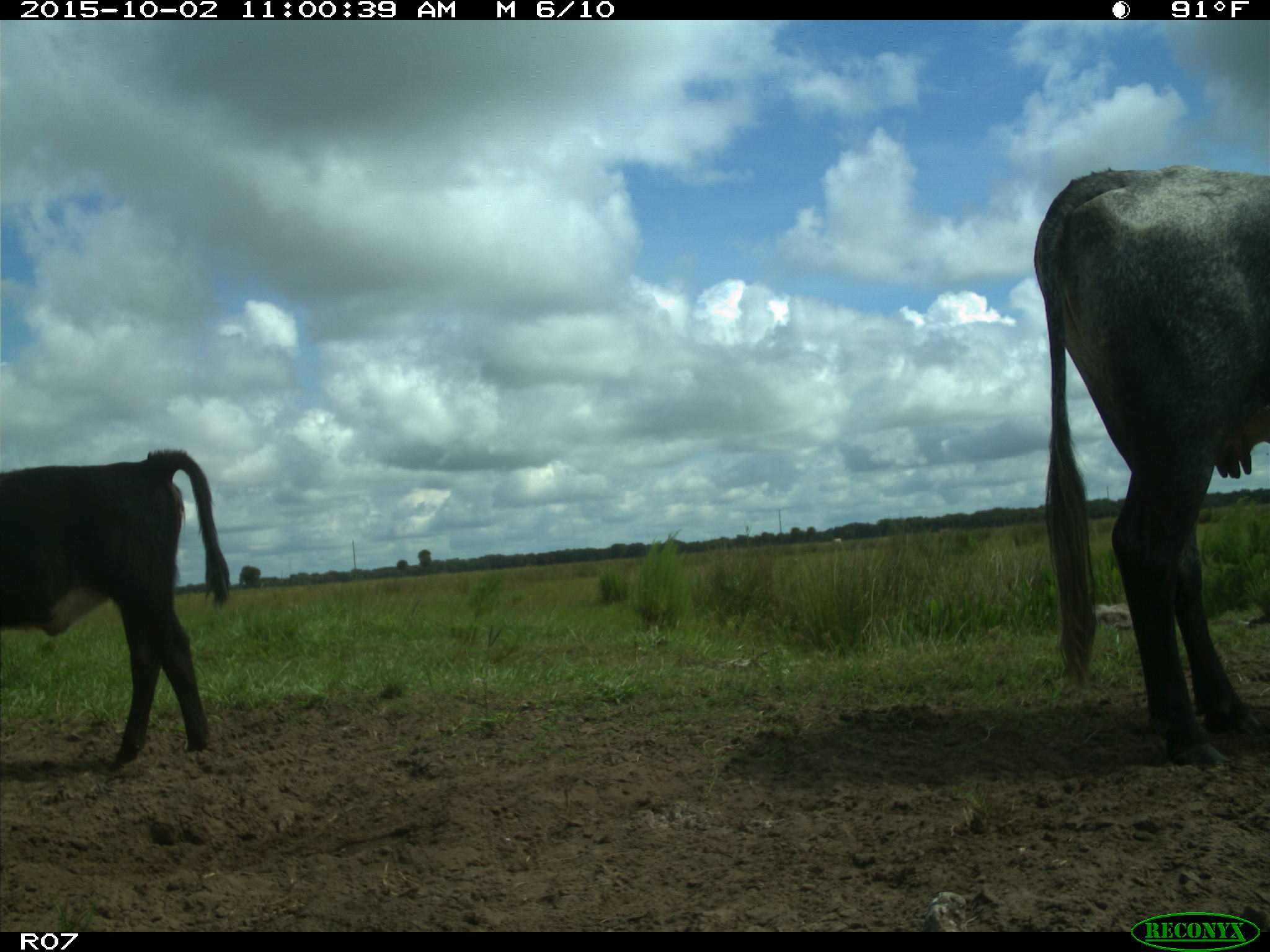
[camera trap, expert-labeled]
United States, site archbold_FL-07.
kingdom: Animalia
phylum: Chordata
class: Mammalia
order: Artiodactyla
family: Bovidae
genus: Bos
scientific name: Bos taurus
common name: domestic cow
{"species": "Bos taurus (domestic cow)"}